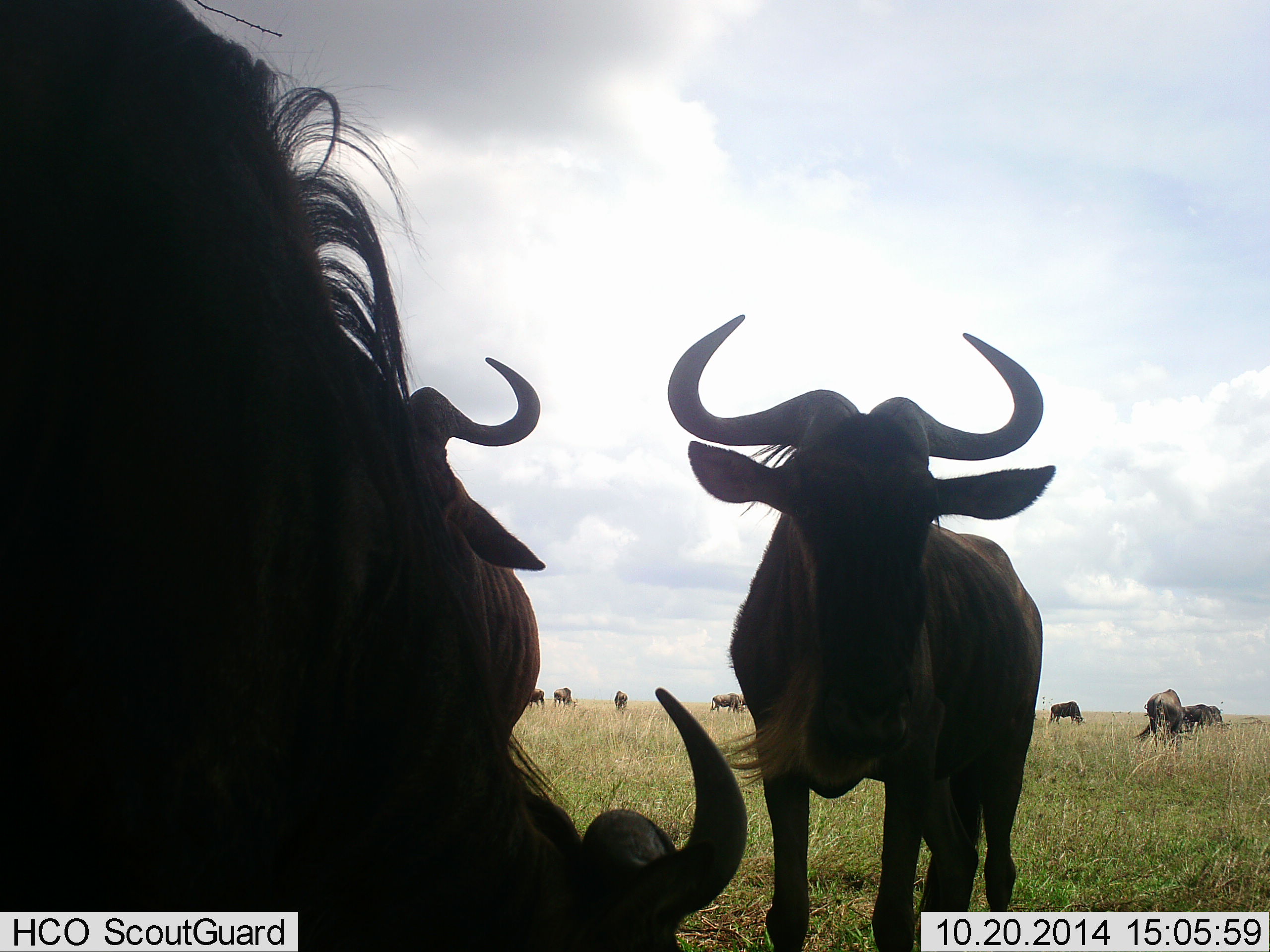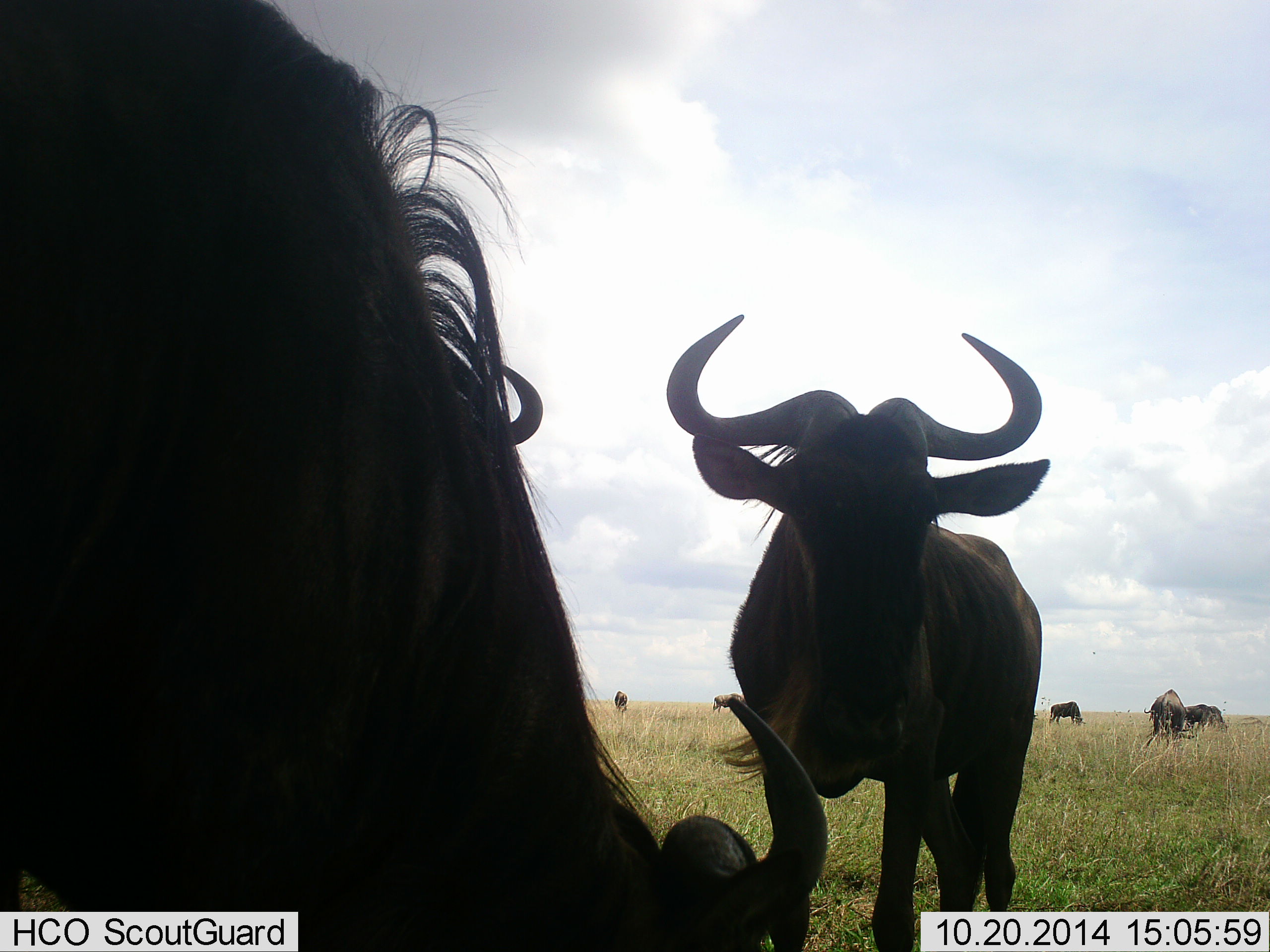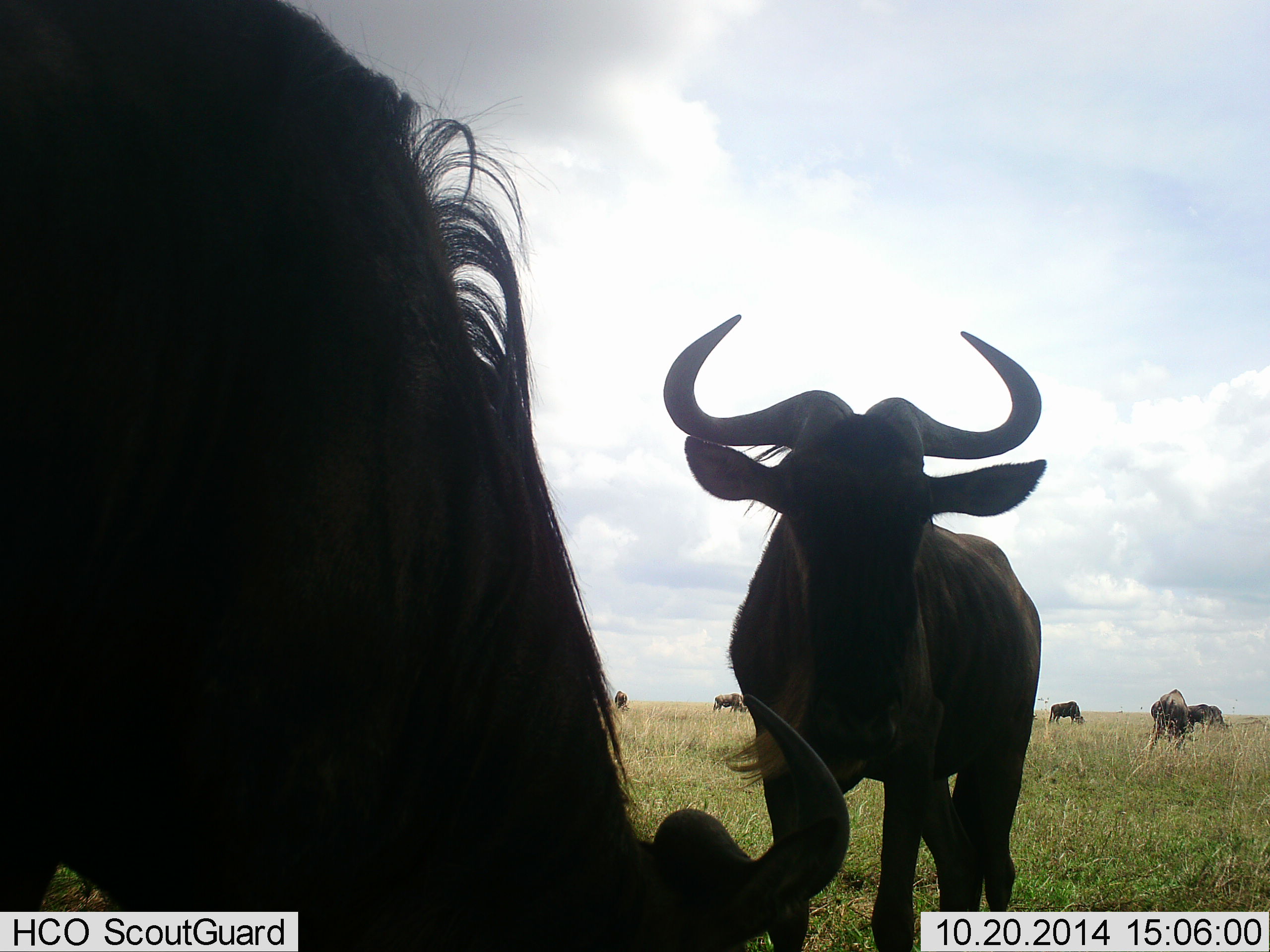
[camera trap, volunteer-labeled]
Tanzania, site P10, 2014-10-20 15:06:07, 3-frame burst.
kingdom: Animalia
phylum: Chordata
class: Mammalia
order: Artiodactyla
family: Bovidae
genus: Connochaetes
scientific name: Connochaetes taurinus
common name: blue wildebeest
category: wildebeest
Wildebeest (blue wildebeest) (Connochaetes taurinus), count 9. Behavior (volunteer vote fractions): standing 100%, resting 20%, moving 0%, interacting 0%. Young present (vote fraction): 10%. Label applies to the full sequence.